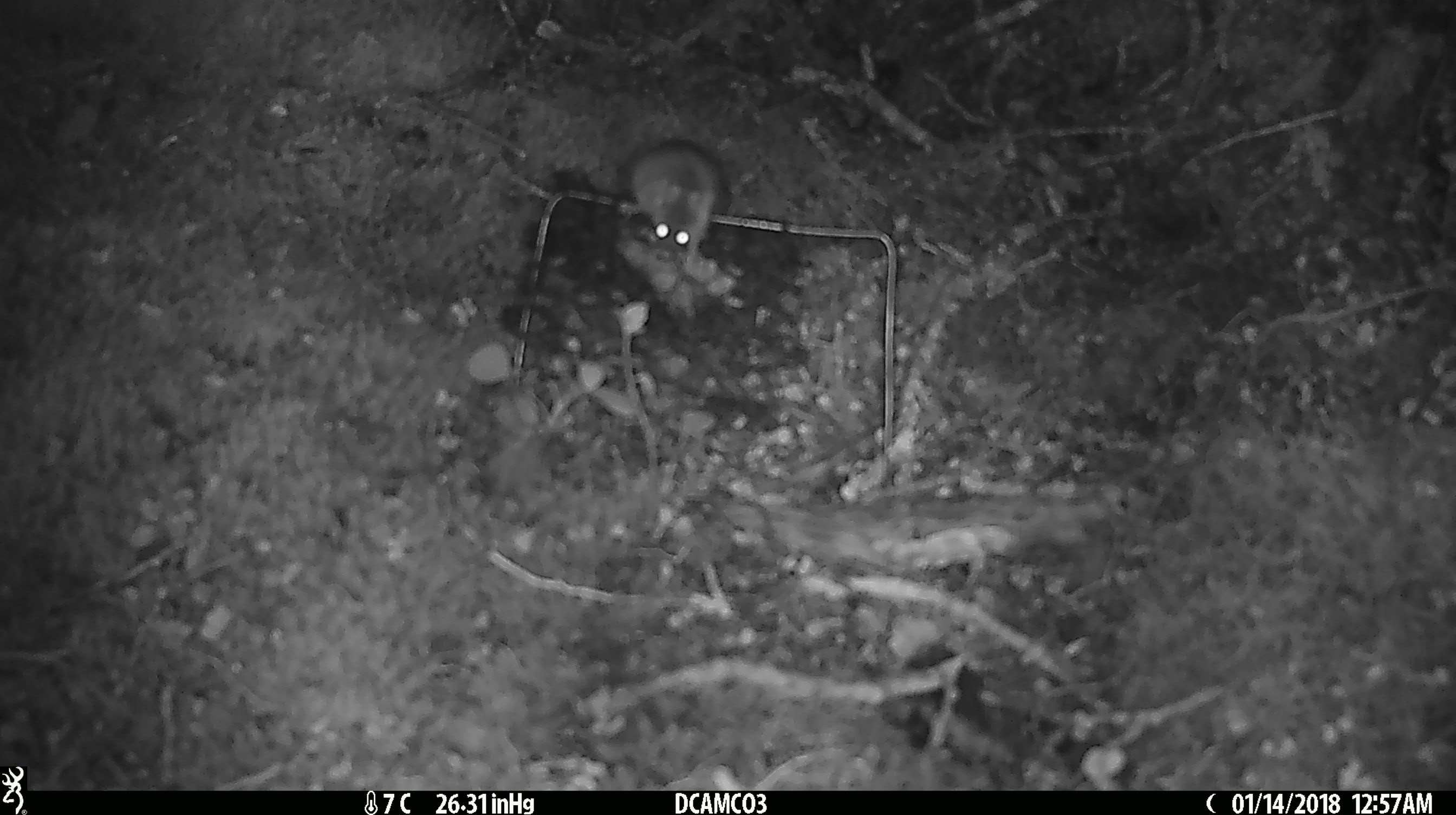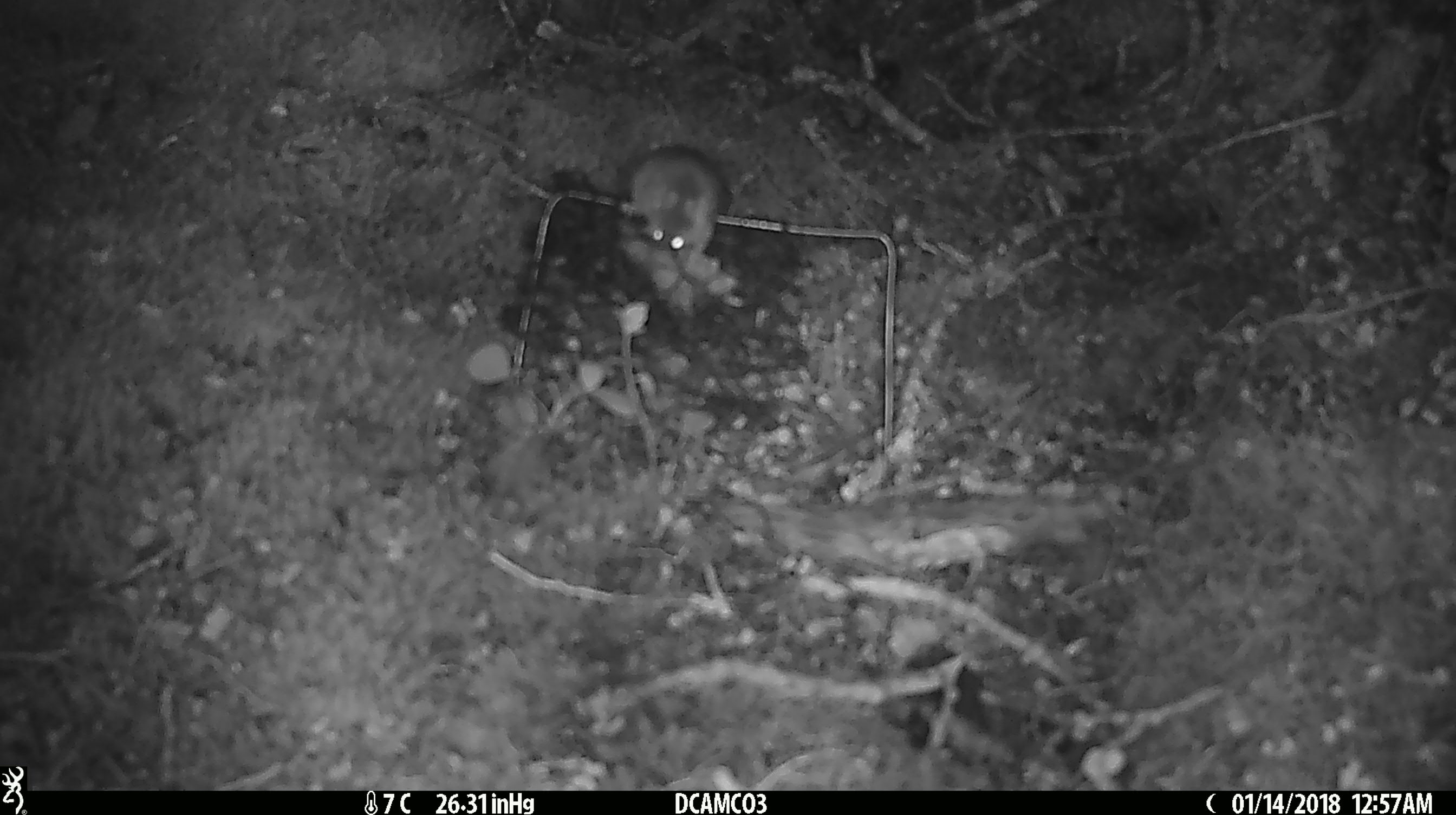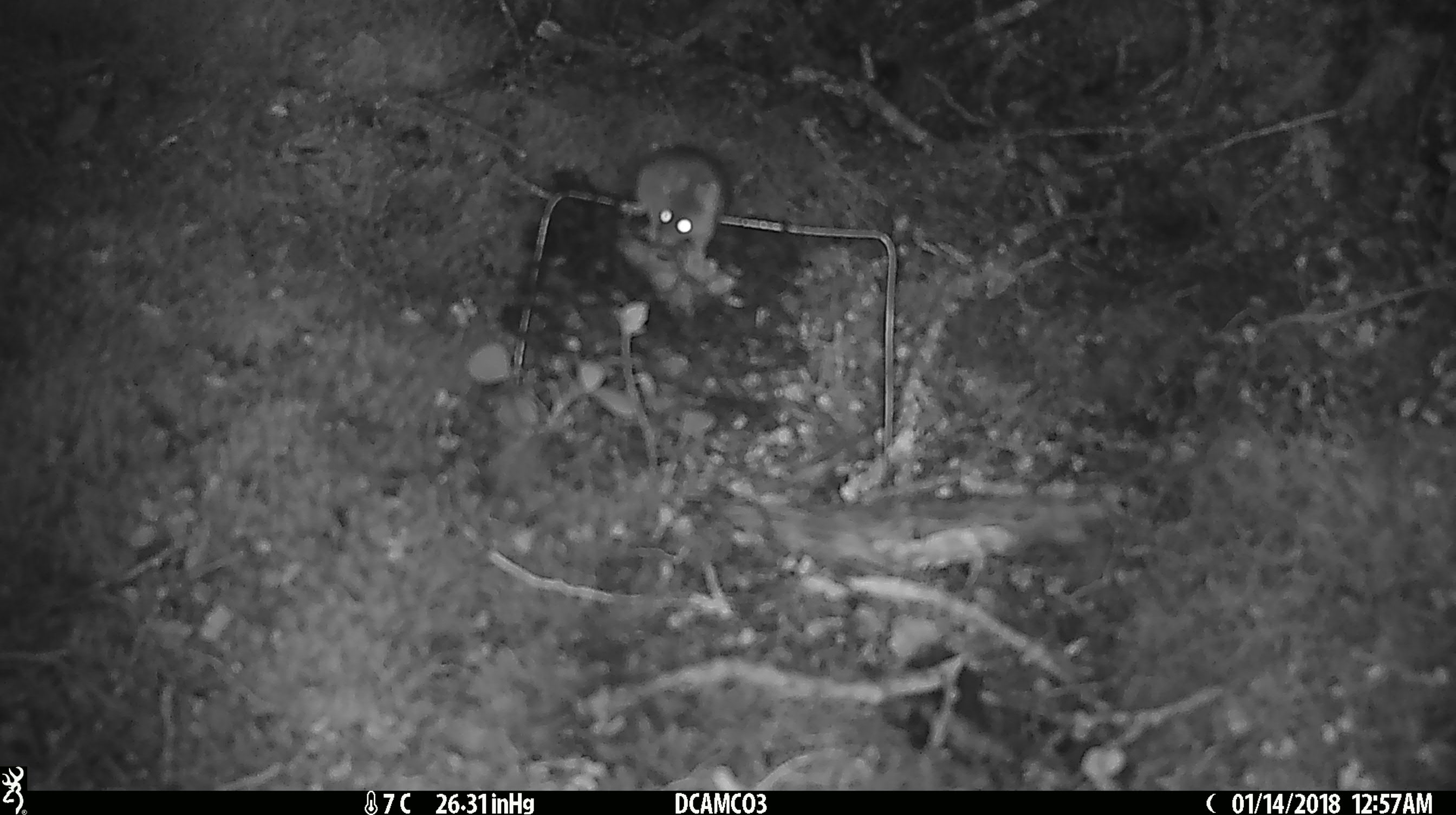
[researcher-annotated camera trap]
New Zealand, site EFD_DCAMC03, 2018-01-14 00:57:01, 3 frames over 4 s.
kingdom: Animalia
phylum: Chordata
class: Mammalia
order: Rodentia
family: Muridae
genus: Mus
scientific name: Mus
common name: mouse